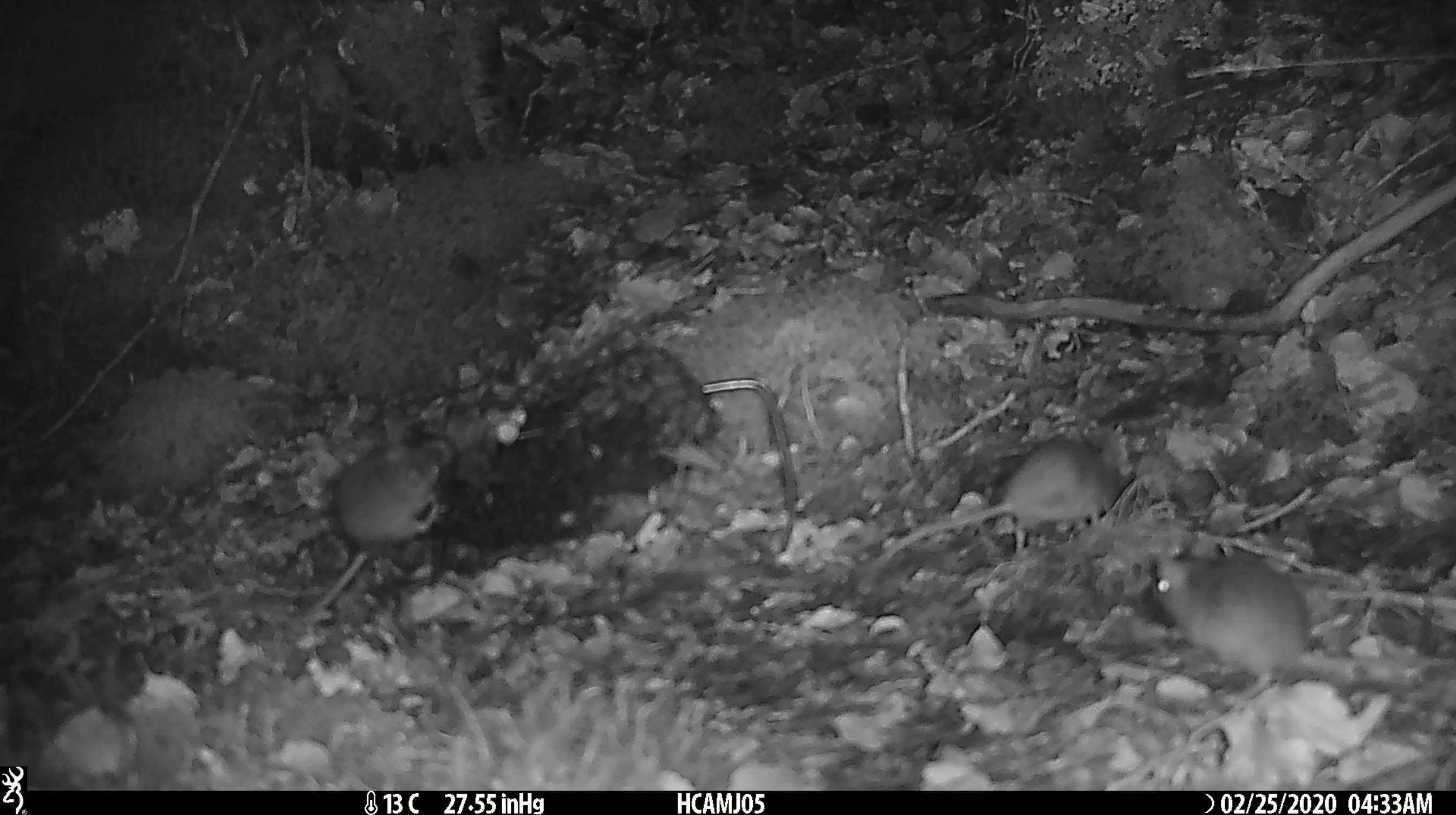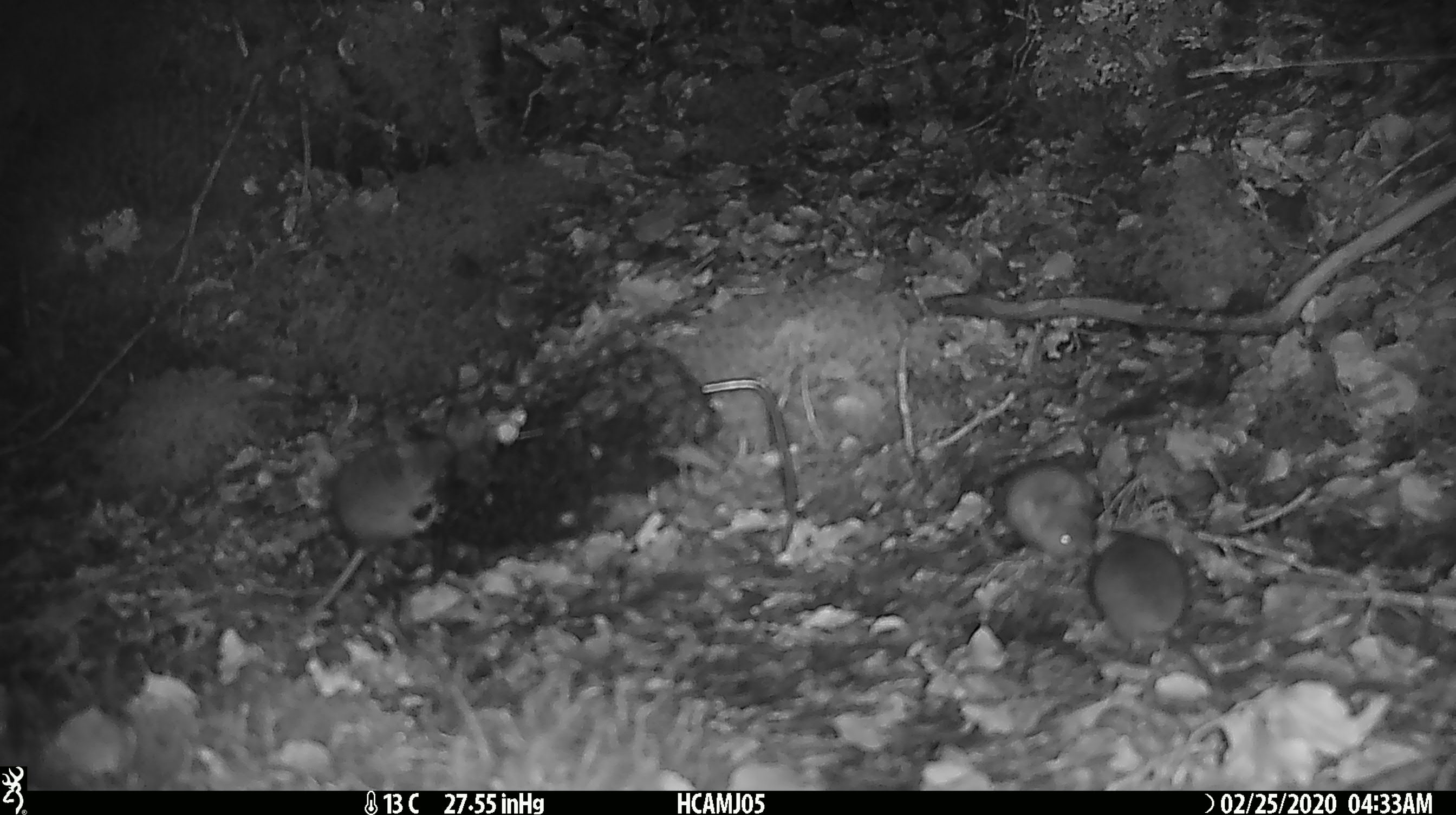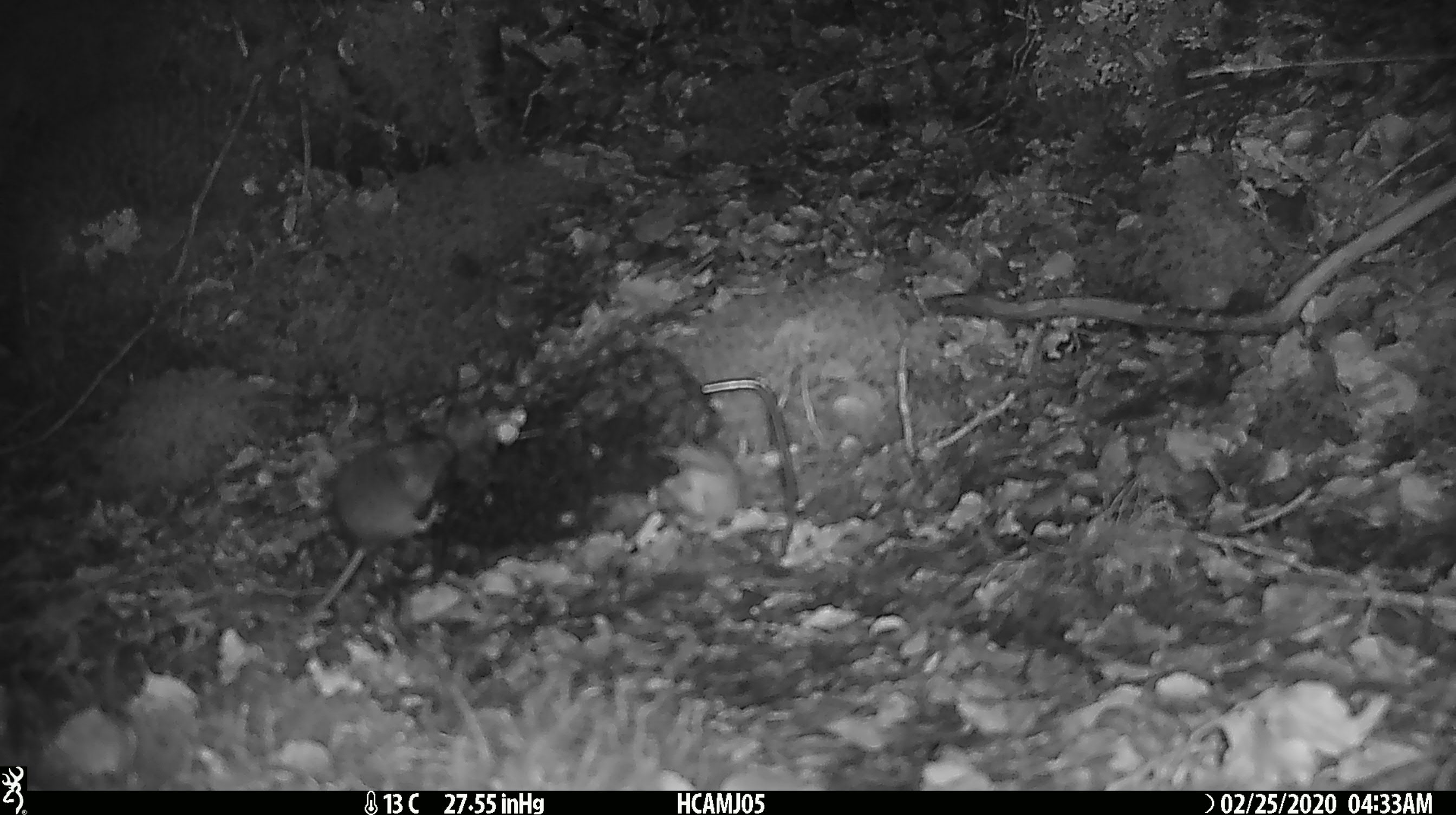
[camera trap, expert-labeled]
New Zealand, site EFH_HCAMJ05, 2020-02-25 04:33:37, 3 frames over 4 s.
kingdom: Animalia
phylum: Chordata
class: Mammalia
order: Rodentia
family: Muridae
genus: Mus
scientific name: Mus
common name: mouse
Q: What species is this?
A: Mouse (Mus).